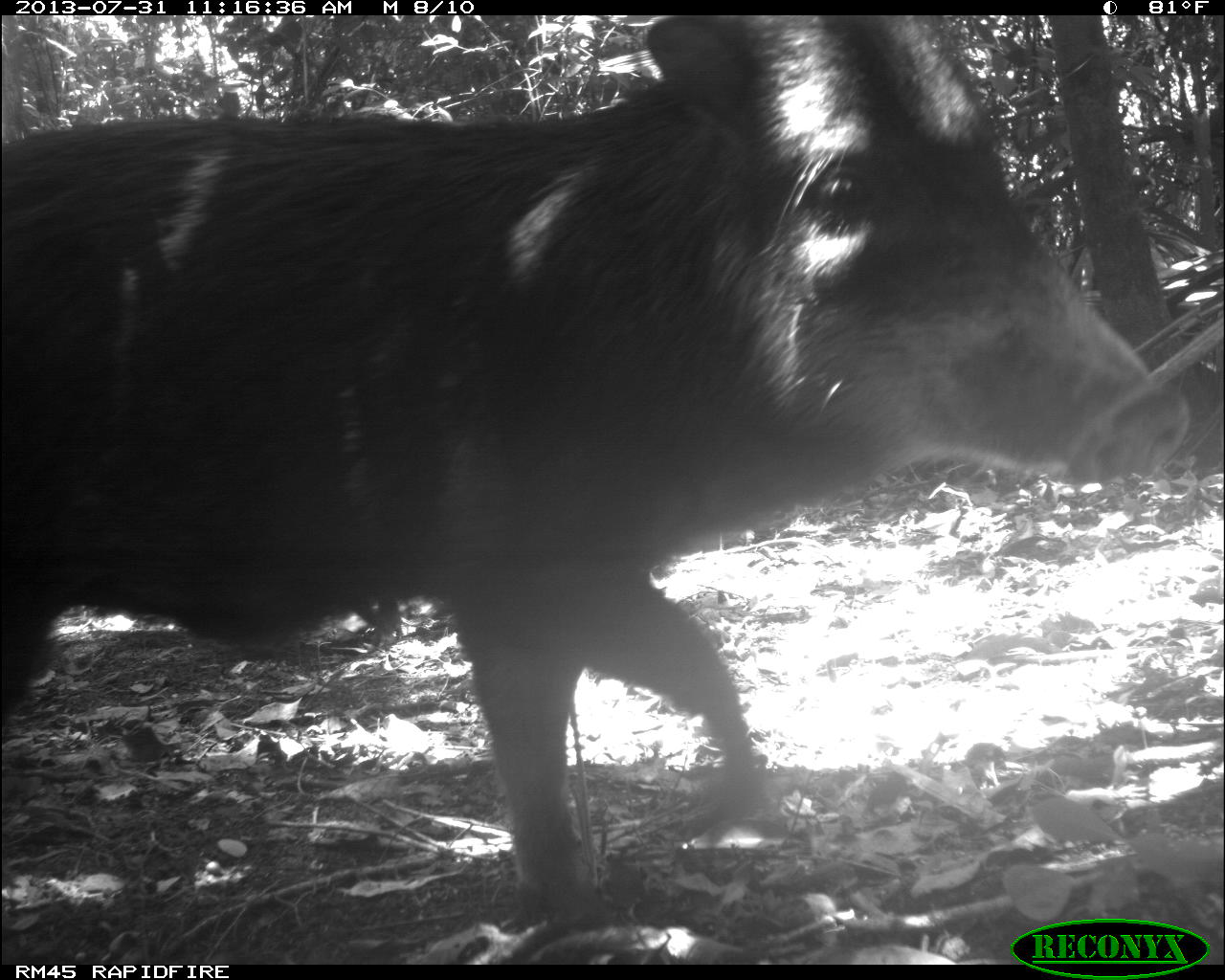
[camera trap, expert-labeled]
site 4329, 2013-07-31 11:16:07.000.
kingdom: Animalia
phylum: Chordata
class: Mammalia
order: Artiodactyla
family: Tayassuidae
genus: Tayassu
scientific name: Tayassu pecari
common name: white-lipped peccary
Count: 10.